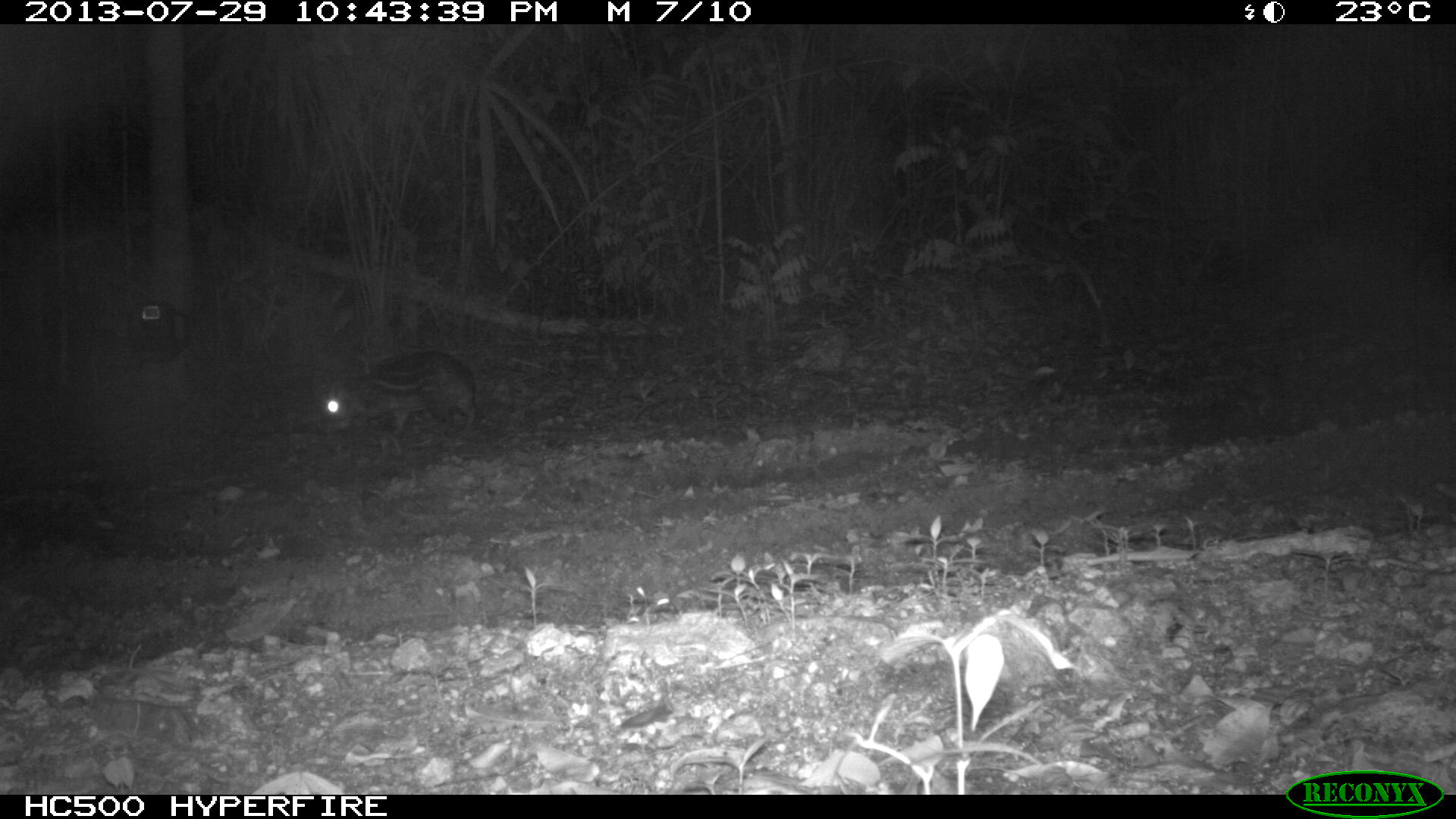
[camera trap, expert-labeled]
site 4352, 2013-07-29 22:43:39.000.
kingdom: Animalia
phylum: Chordata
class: Mammalia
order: Rodentia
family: Cuniculidae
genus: Cuniculus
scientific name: Cuniculus paca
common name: lowland paca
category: agouti paca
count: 1